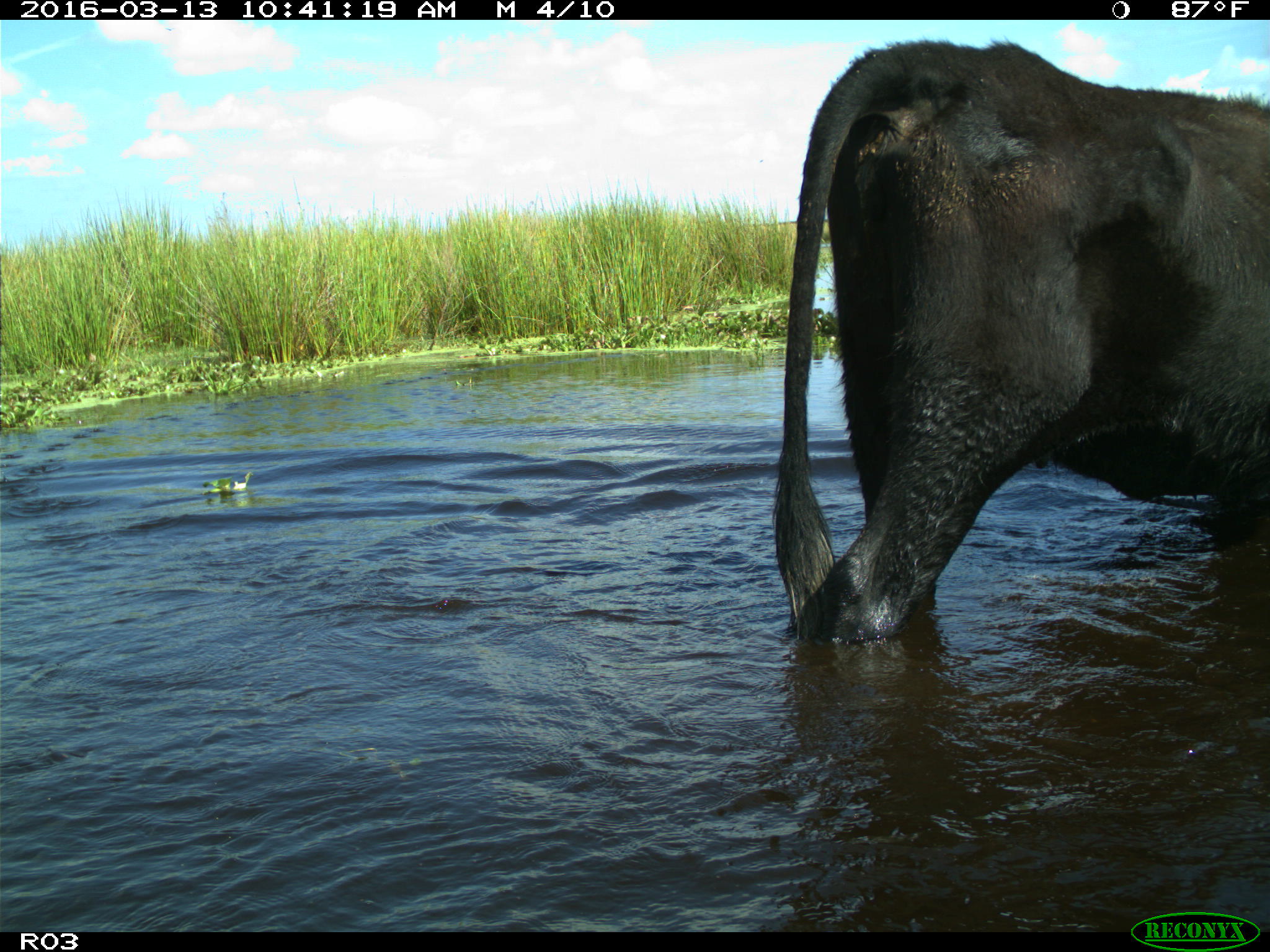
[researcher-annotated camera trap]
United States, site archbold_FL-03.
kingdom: Animalia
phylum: Chordata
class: Mammalia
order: Artiodactyla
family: Bovidae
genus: Bos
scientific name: Bos taurus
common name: domestic cow